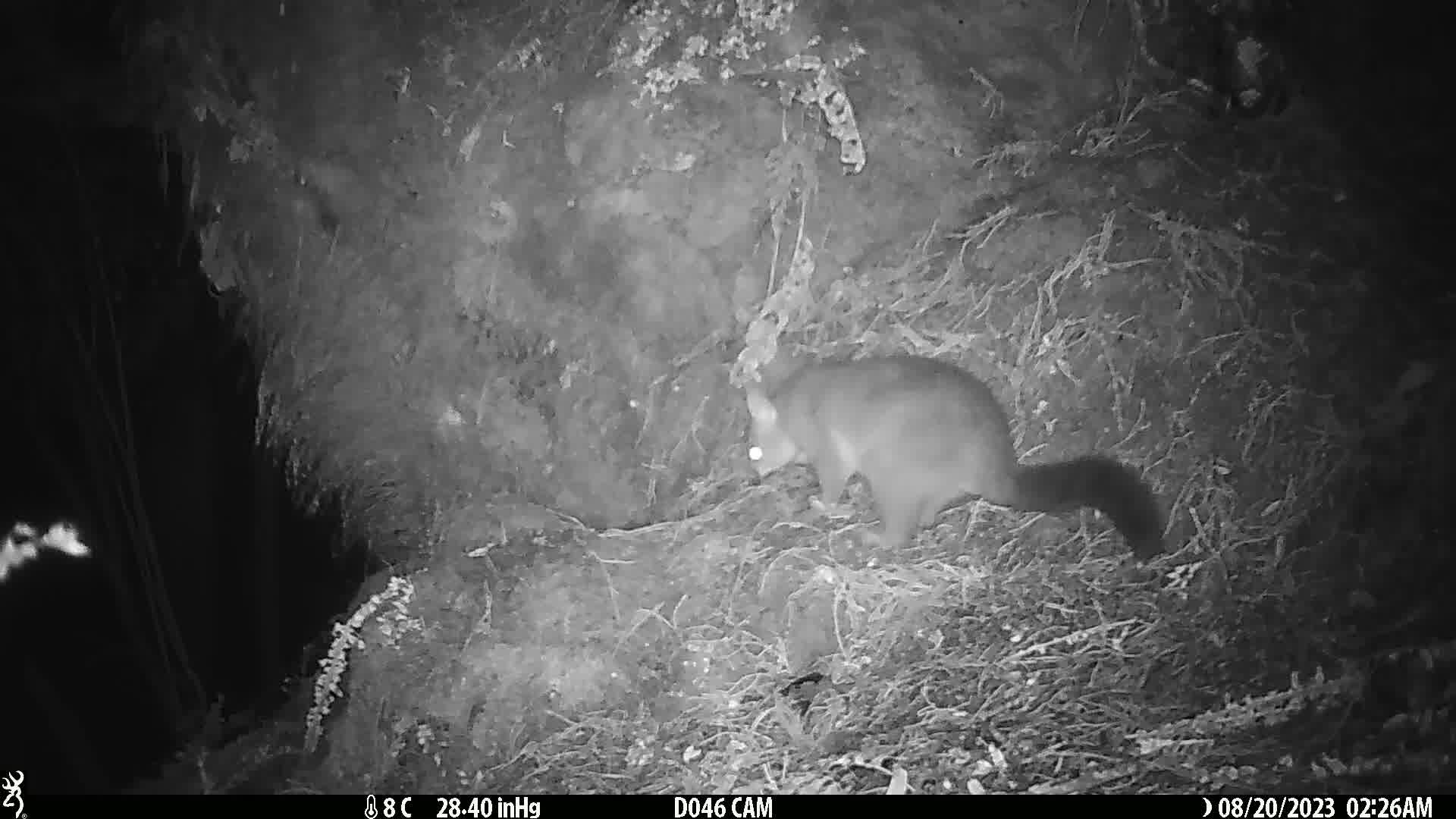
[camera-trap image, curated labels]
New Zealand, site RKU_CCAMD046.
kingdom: Animalia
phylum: Chordata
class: Mammalia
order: Diprotodontia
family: Phalangeridae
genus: Trichosurus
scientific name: Trichosurus vulpecula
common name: common brushtail possum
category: possum